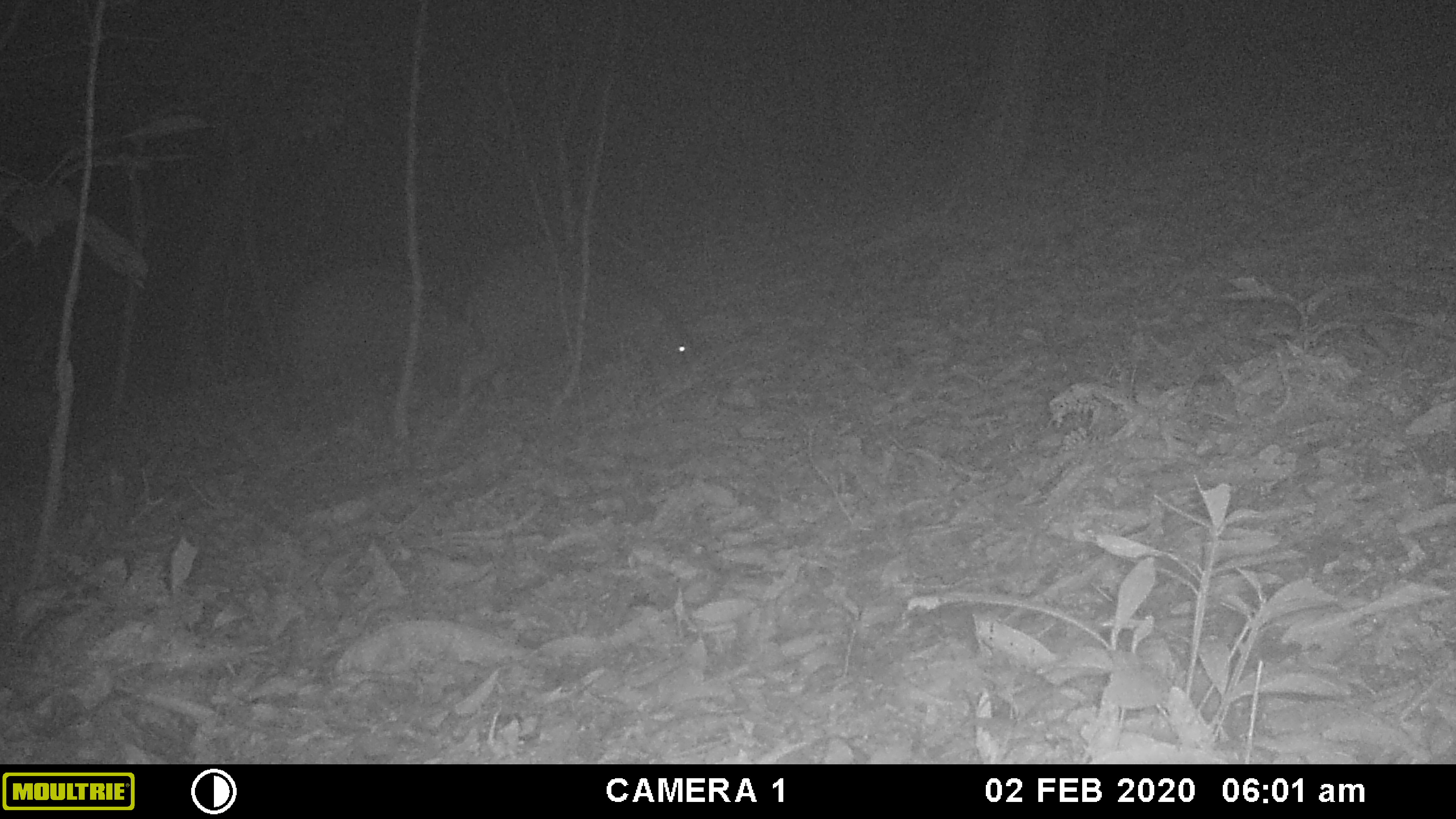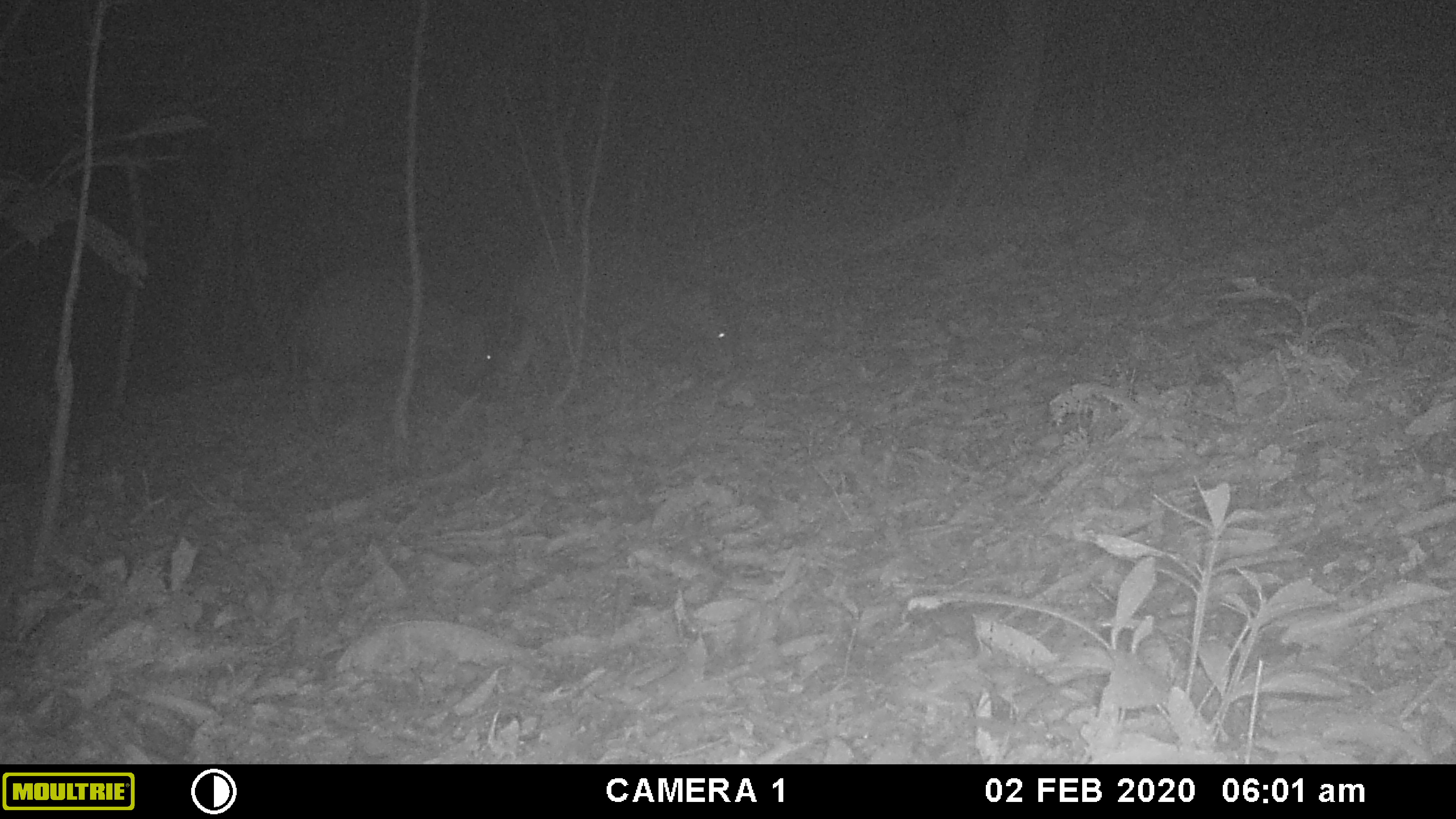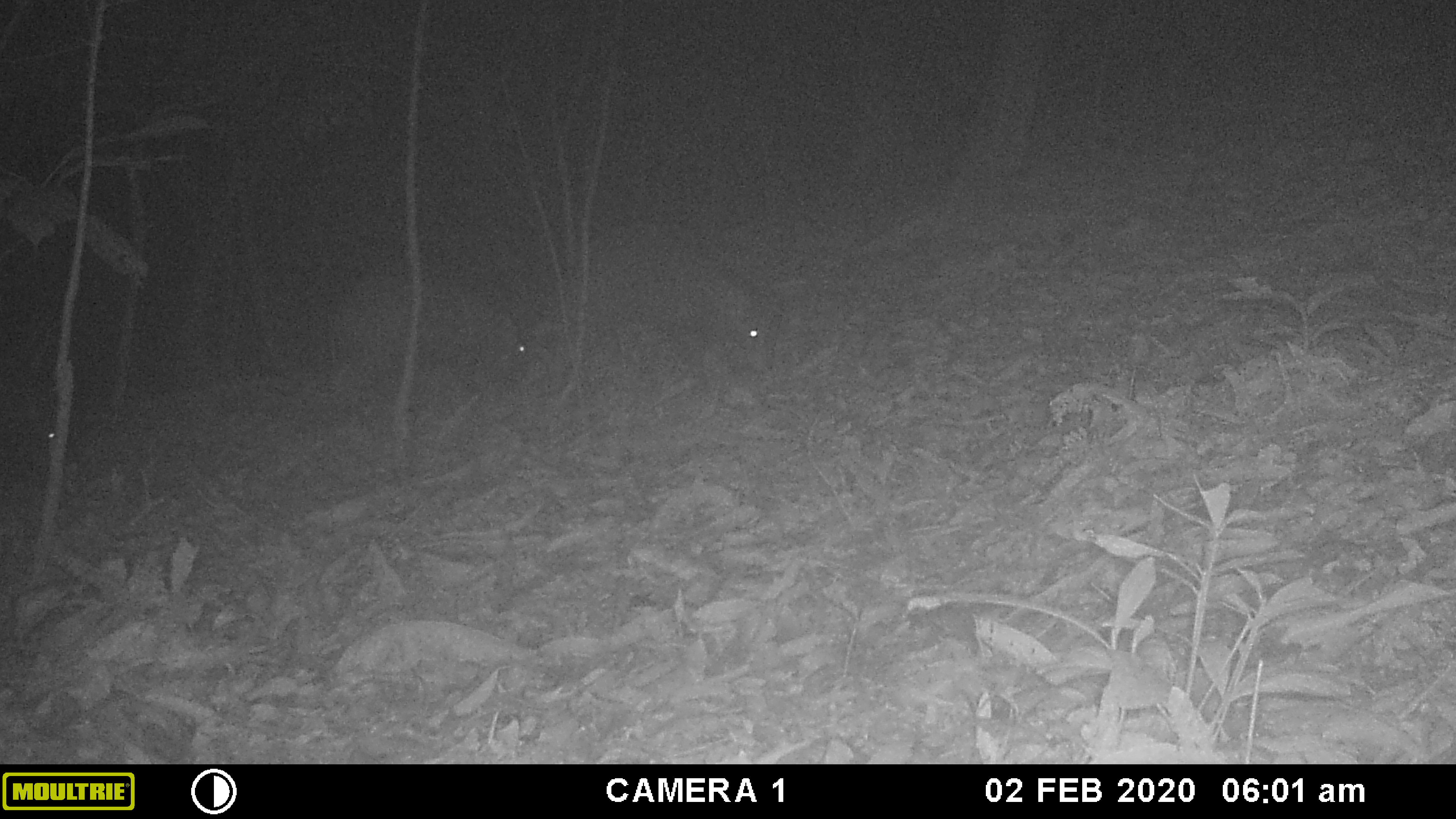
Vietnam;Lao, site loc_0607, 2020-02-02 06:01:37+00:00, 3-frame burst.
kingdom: Animalia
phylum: Chordata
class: Mammalia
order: Artiodactyla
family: Suidae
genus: Sus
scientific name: Sus scrofa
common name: eurasian wild pig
Eurasian wild pig (Sus scrofa). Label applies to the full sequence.